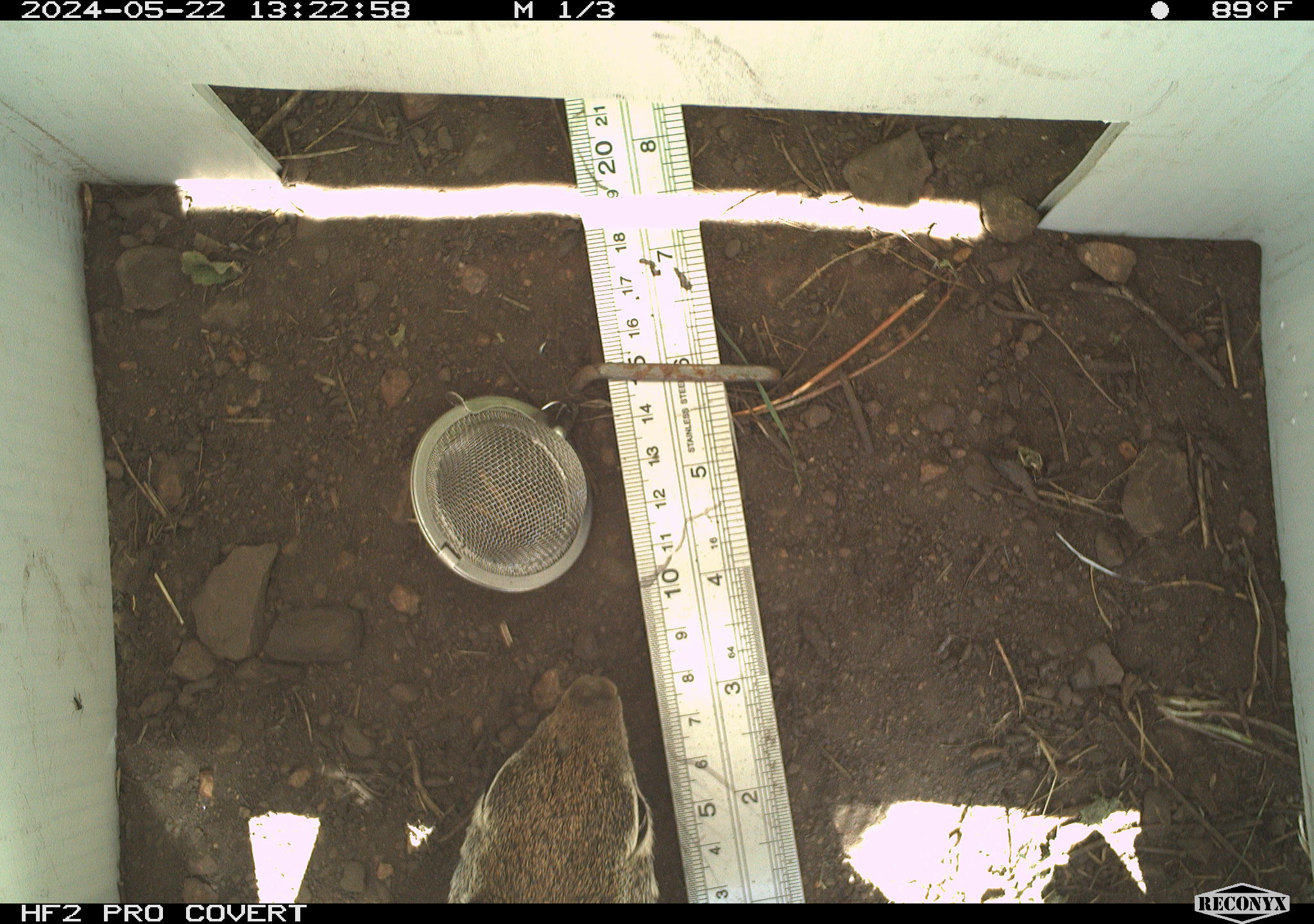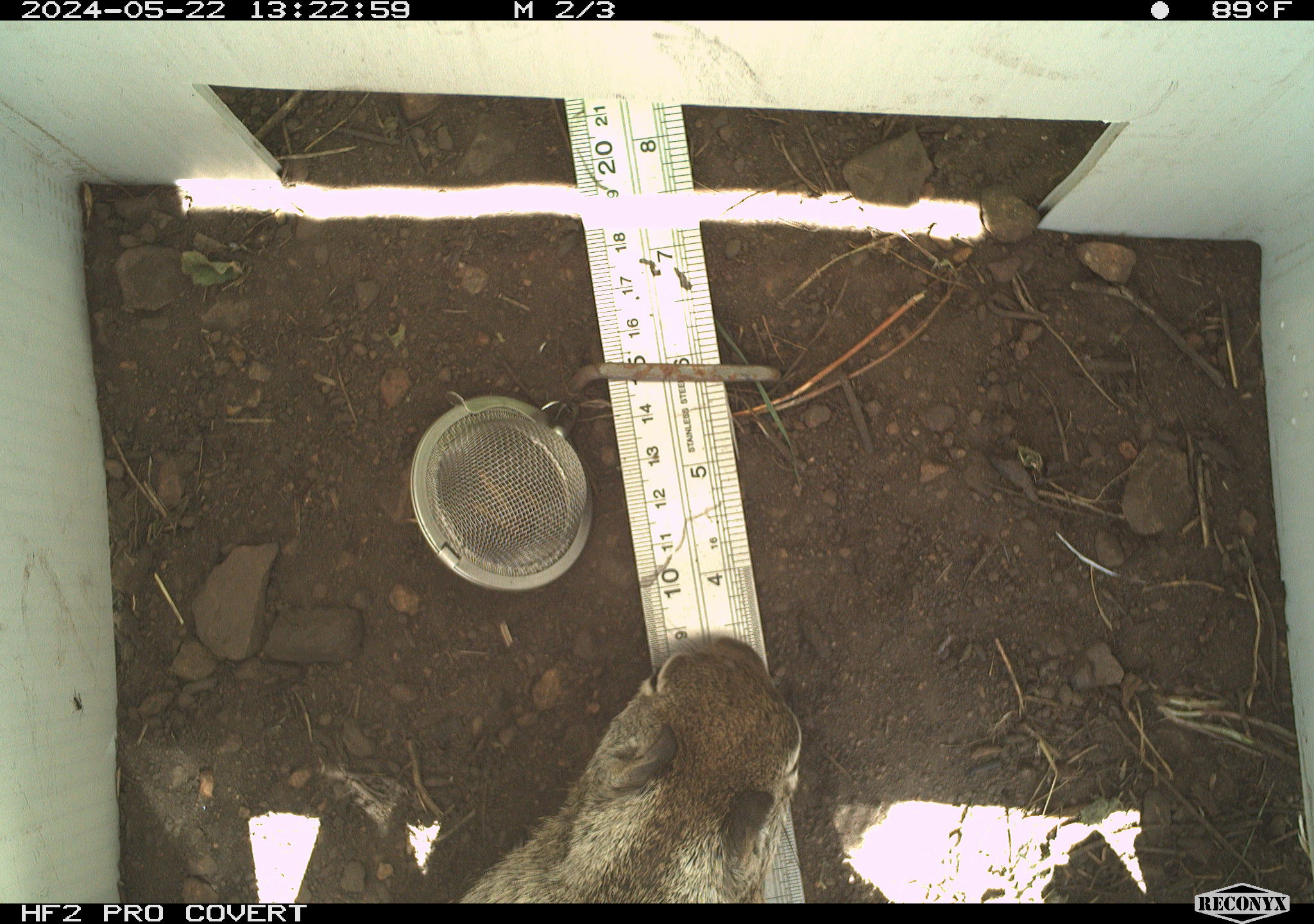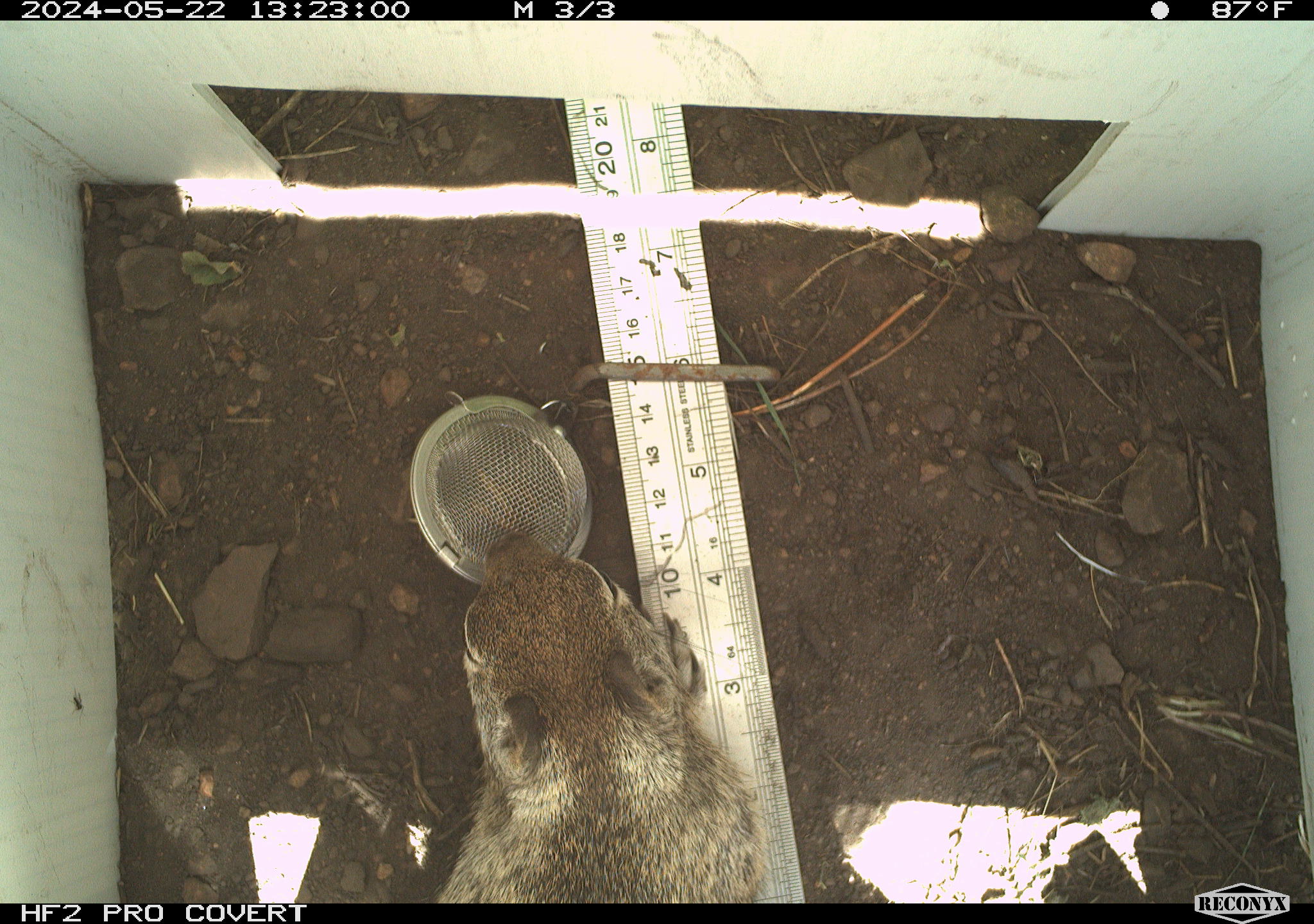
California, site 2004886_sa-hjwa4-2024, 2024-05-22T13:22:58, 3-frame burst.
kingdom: Animalia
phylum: Chordata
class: Mammalia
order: Rodentia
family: Sciuridae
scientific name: Sciuridae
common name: squirrels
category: sciuridae family